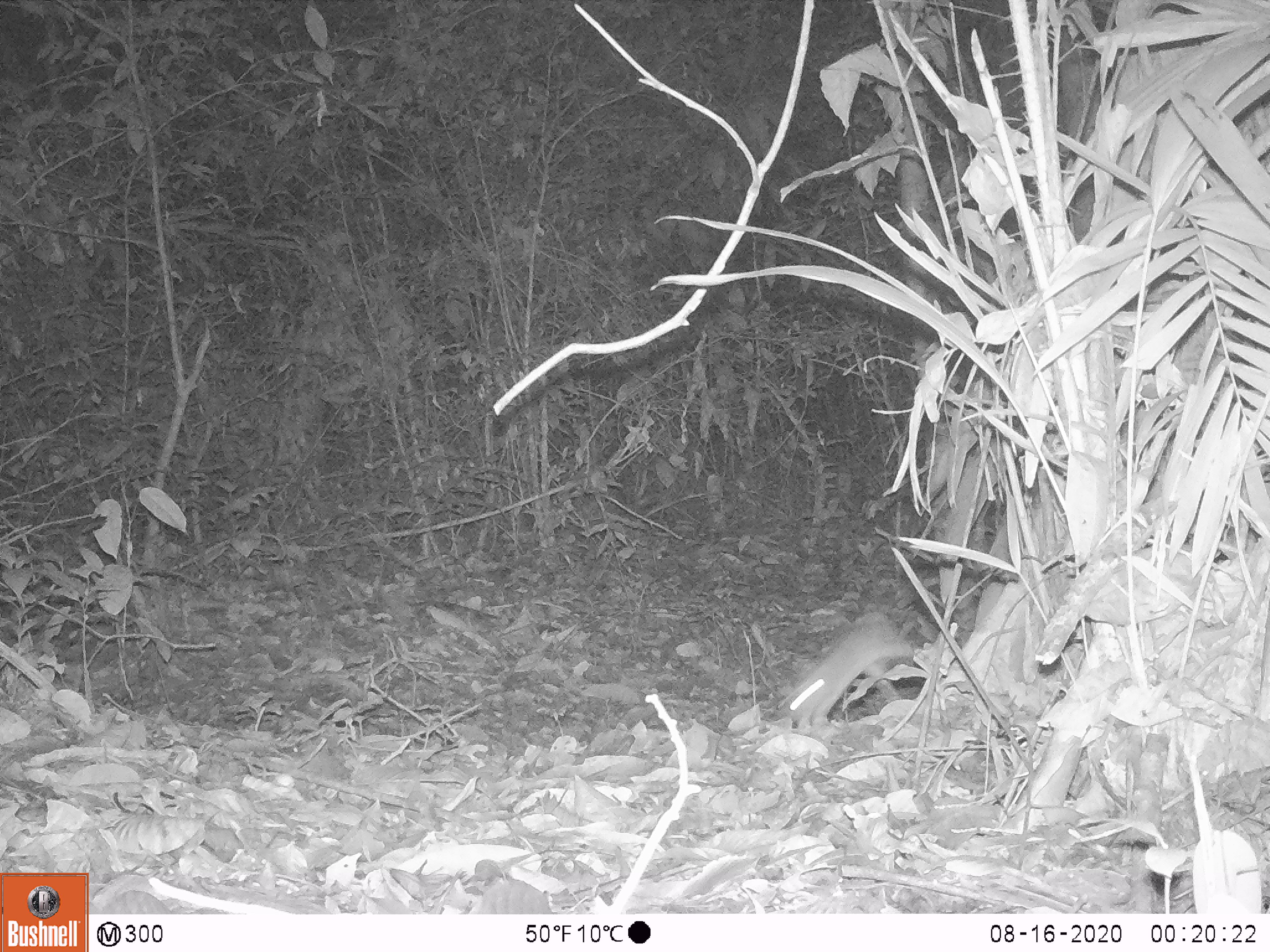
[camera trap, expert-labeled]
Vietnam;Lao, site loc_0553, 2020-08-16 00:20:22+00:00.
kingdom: Animalia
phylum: Chordata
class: Mammalia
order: Rodentia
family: Muridae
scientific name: Muridae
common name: old-world mice and rats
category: unidentified murid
Unidentified murid (old-world mice and rats) (Muridae). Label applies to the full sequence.